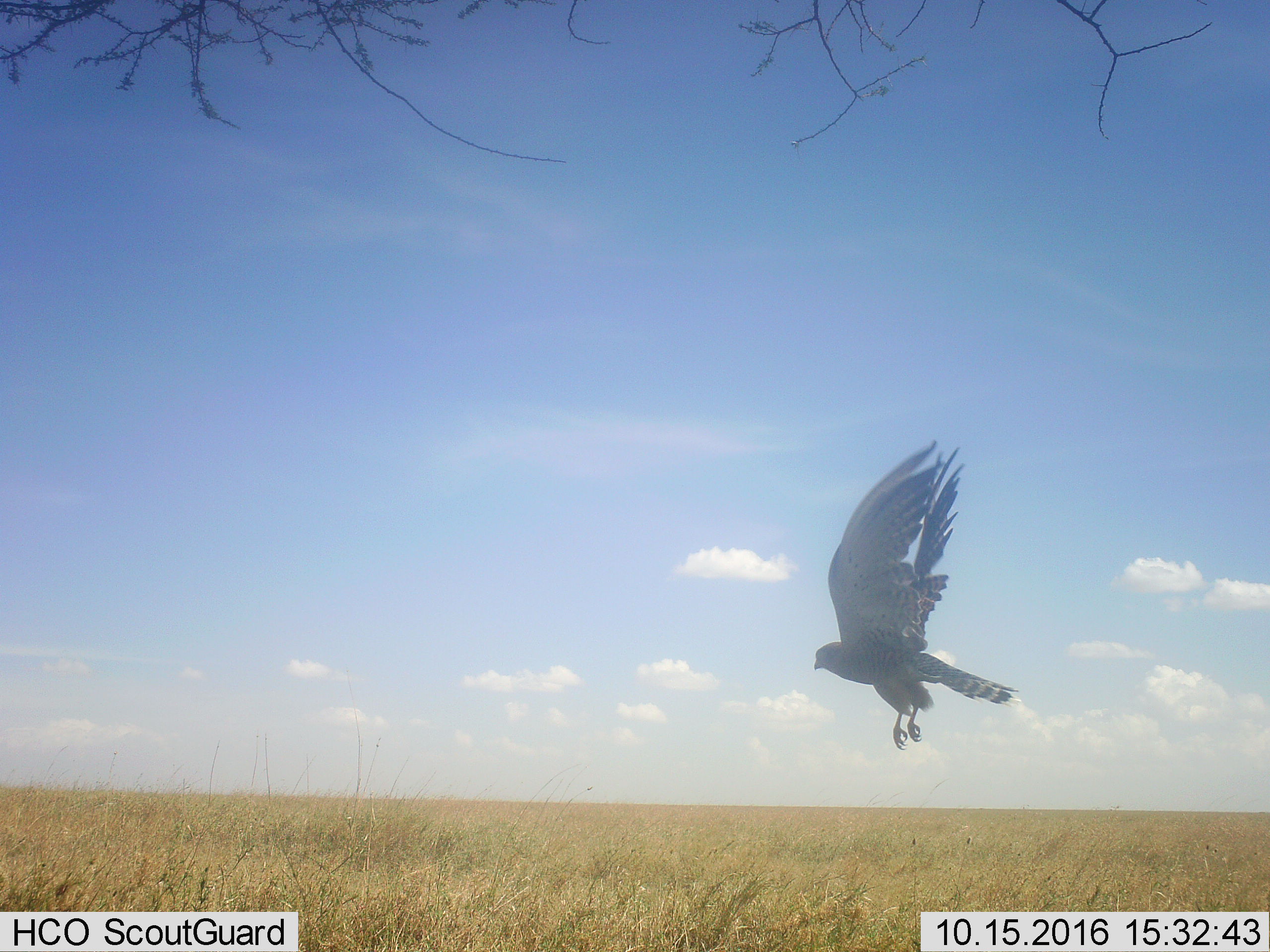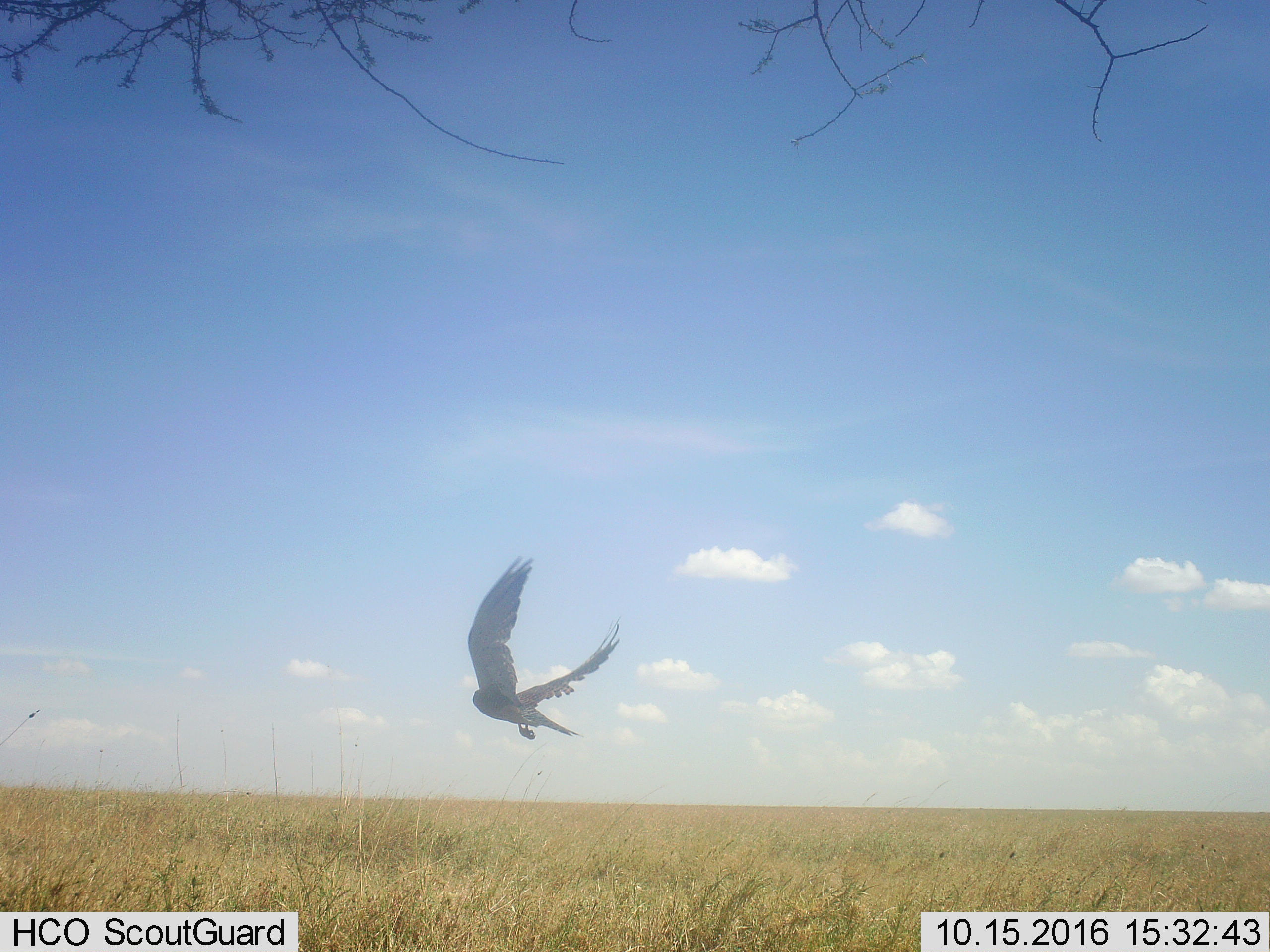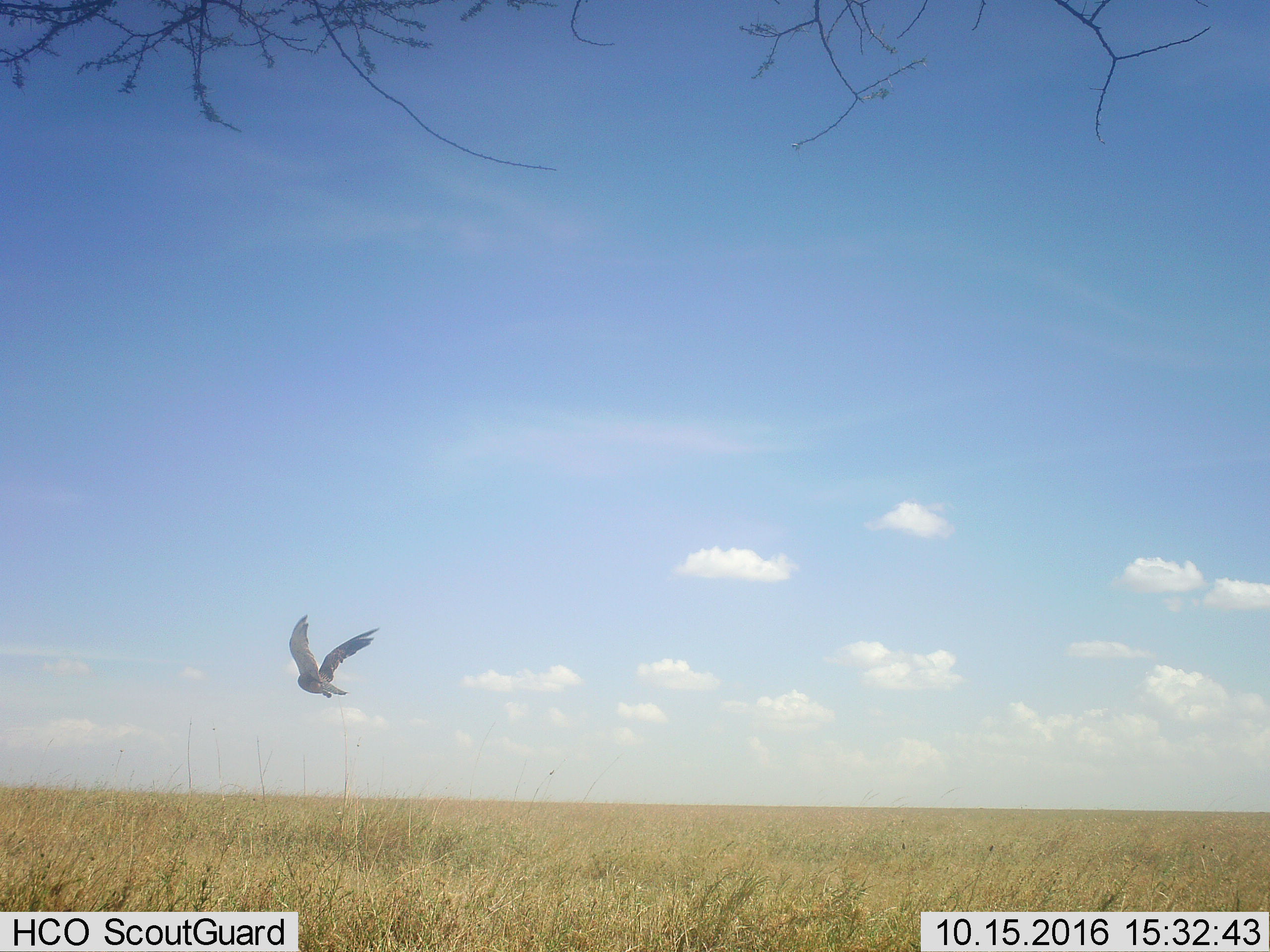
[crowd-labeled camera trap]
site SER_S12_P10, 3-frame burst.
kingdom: Animalia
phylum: Chordata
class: Aves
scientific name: Aves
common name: bird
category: birdother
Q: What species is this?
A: Birdother (bird) (Aves).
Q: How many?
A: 1.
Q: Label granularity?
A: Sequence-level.